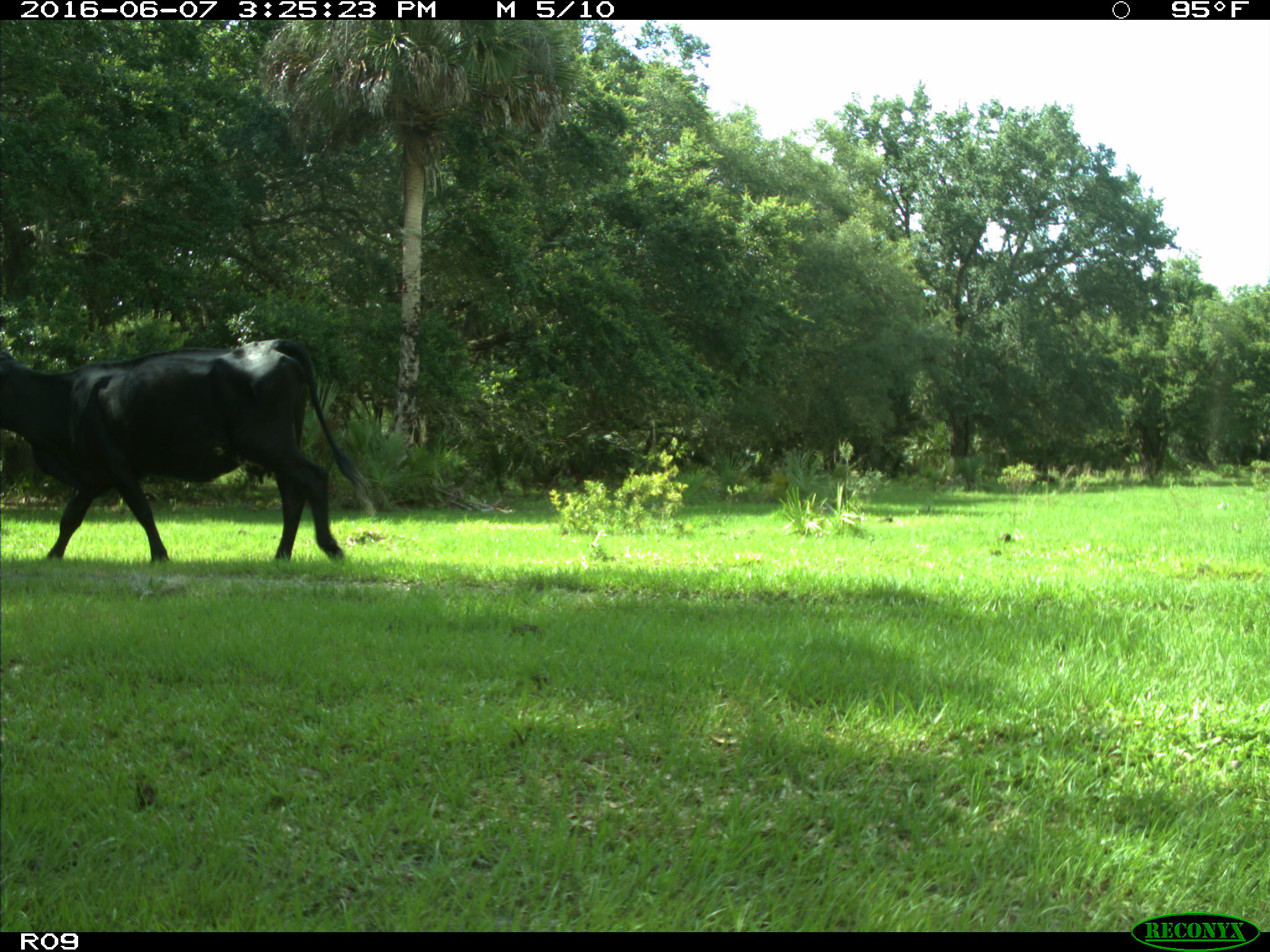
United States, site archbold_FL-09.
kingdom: Animalia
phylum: Chordata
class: Mammalia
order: Artiodactyla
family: Bovidae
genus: Bos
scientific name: Bos taurus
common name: domestic cow